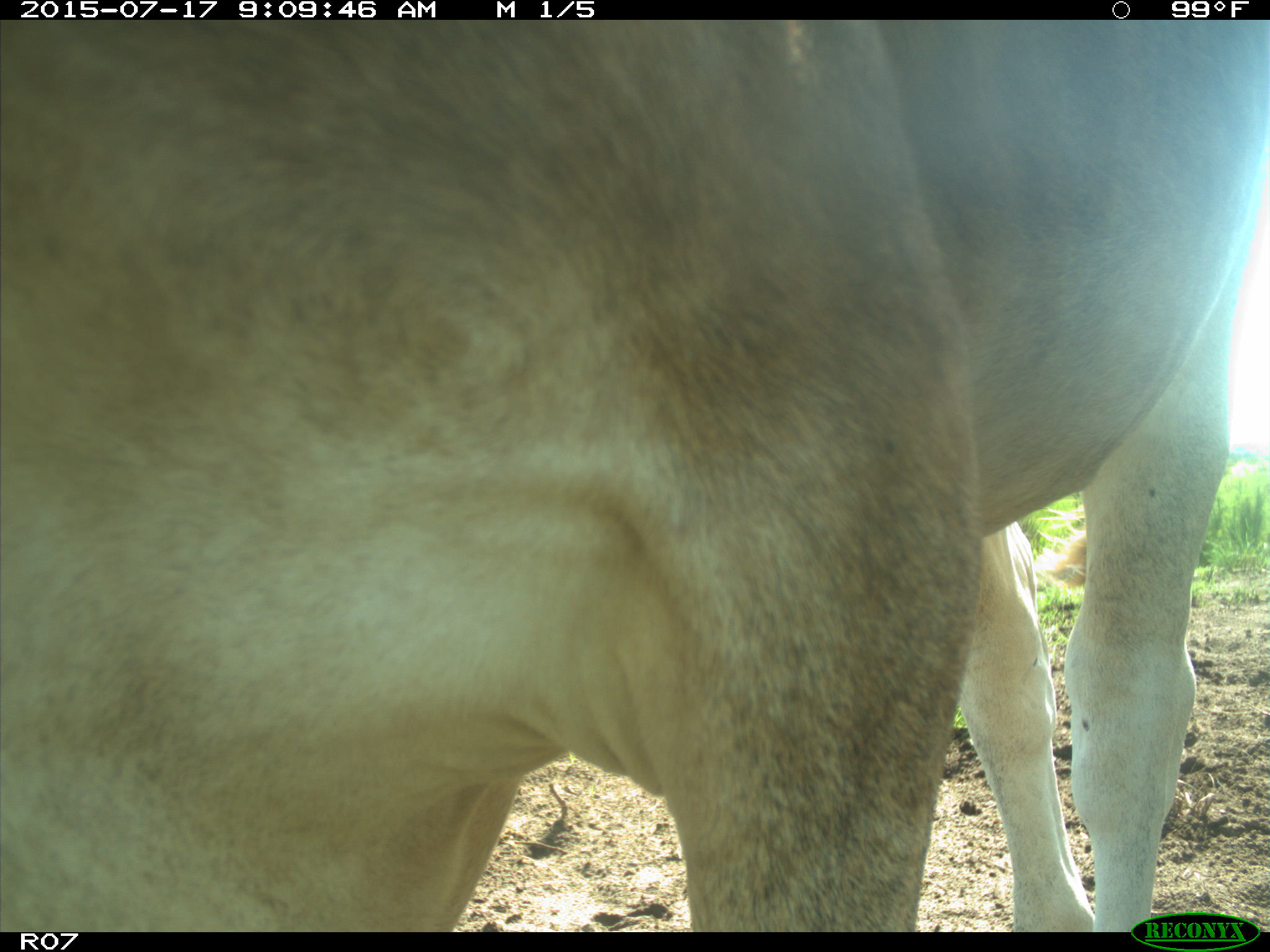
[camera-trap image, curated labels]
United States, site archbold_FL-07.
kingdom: Animalia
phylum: Chordata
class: Mammalia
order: Artiodactyla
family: Bovidae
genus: Bos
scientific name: Bos taurus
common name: domestic cow